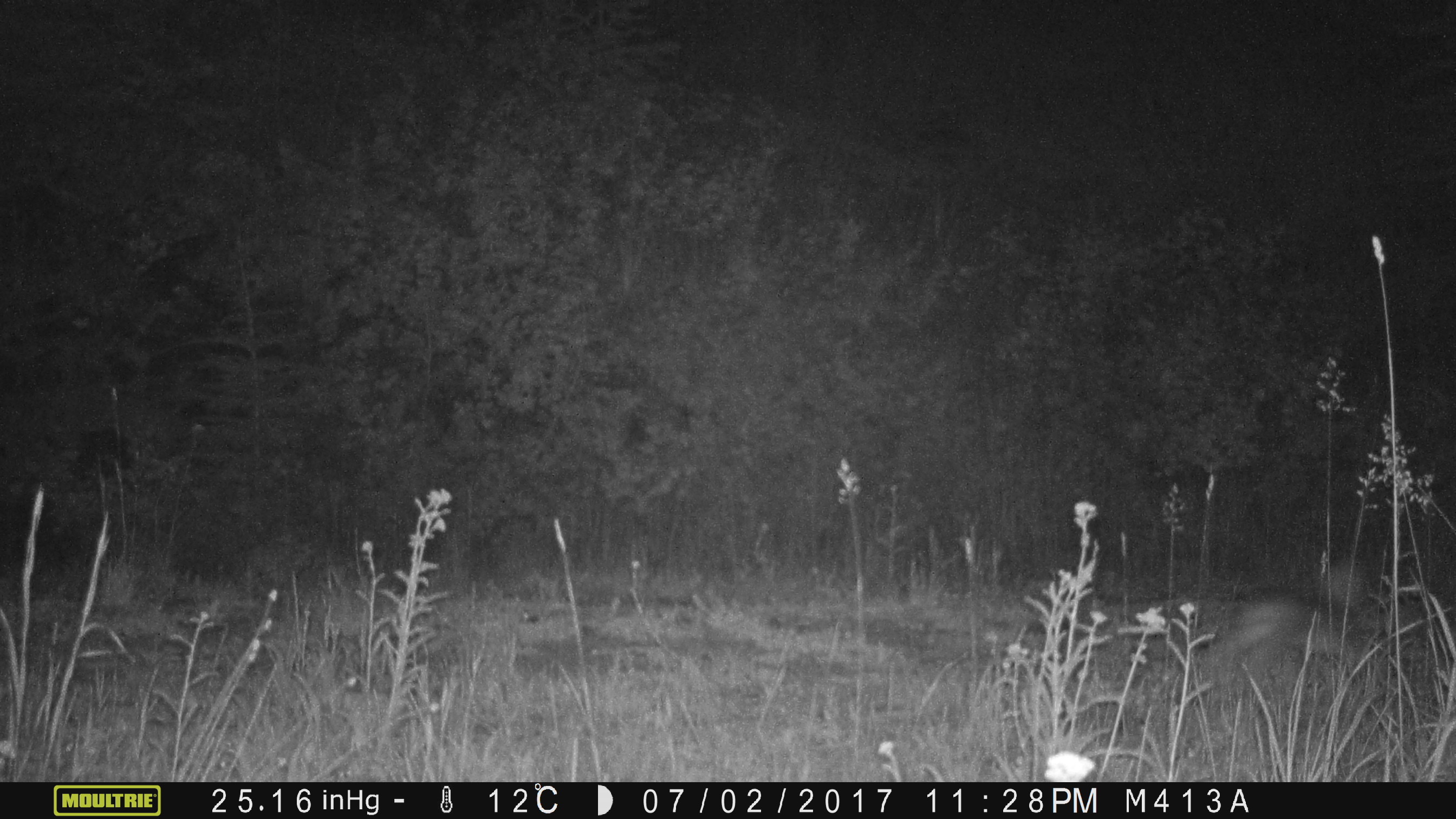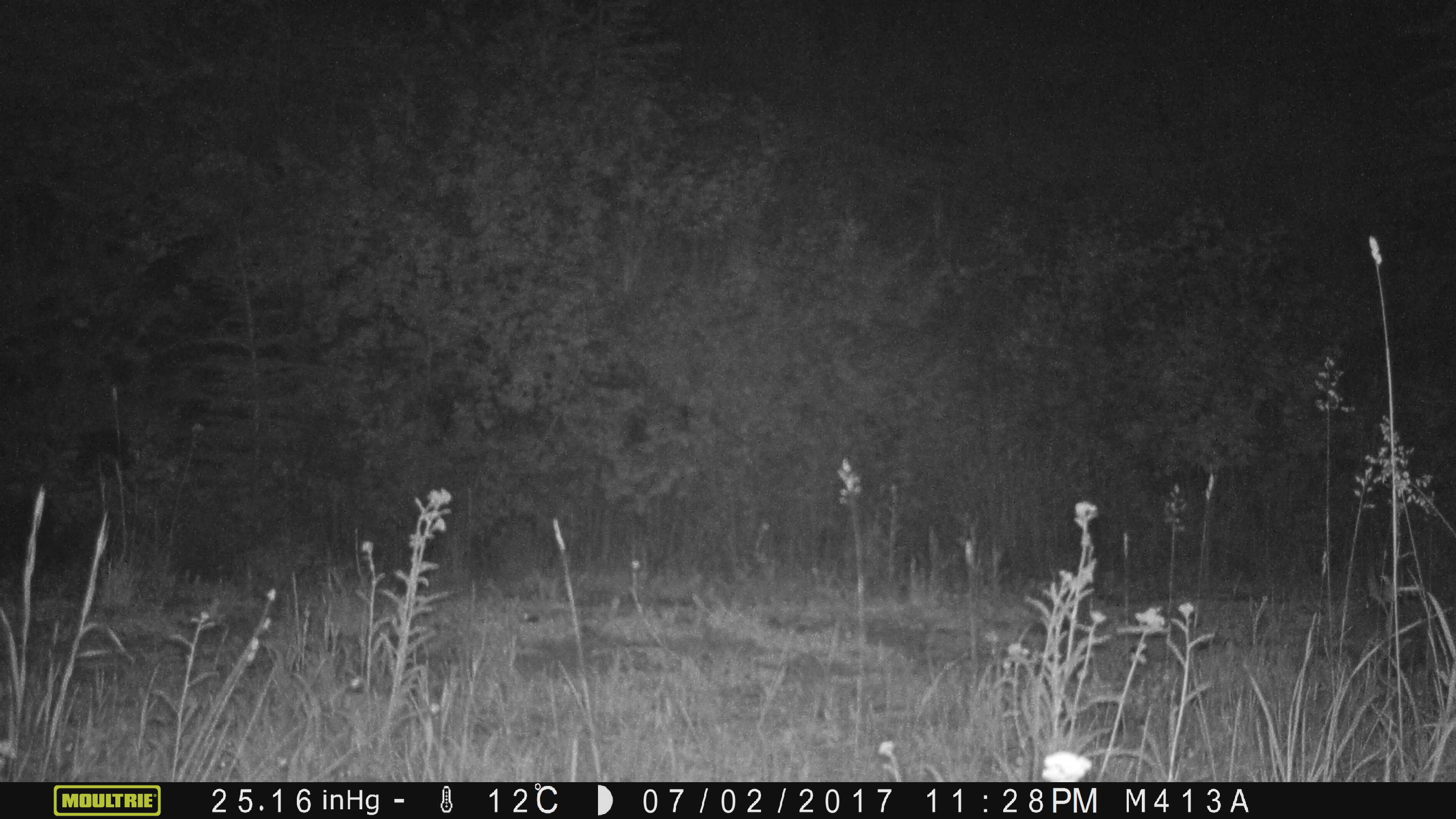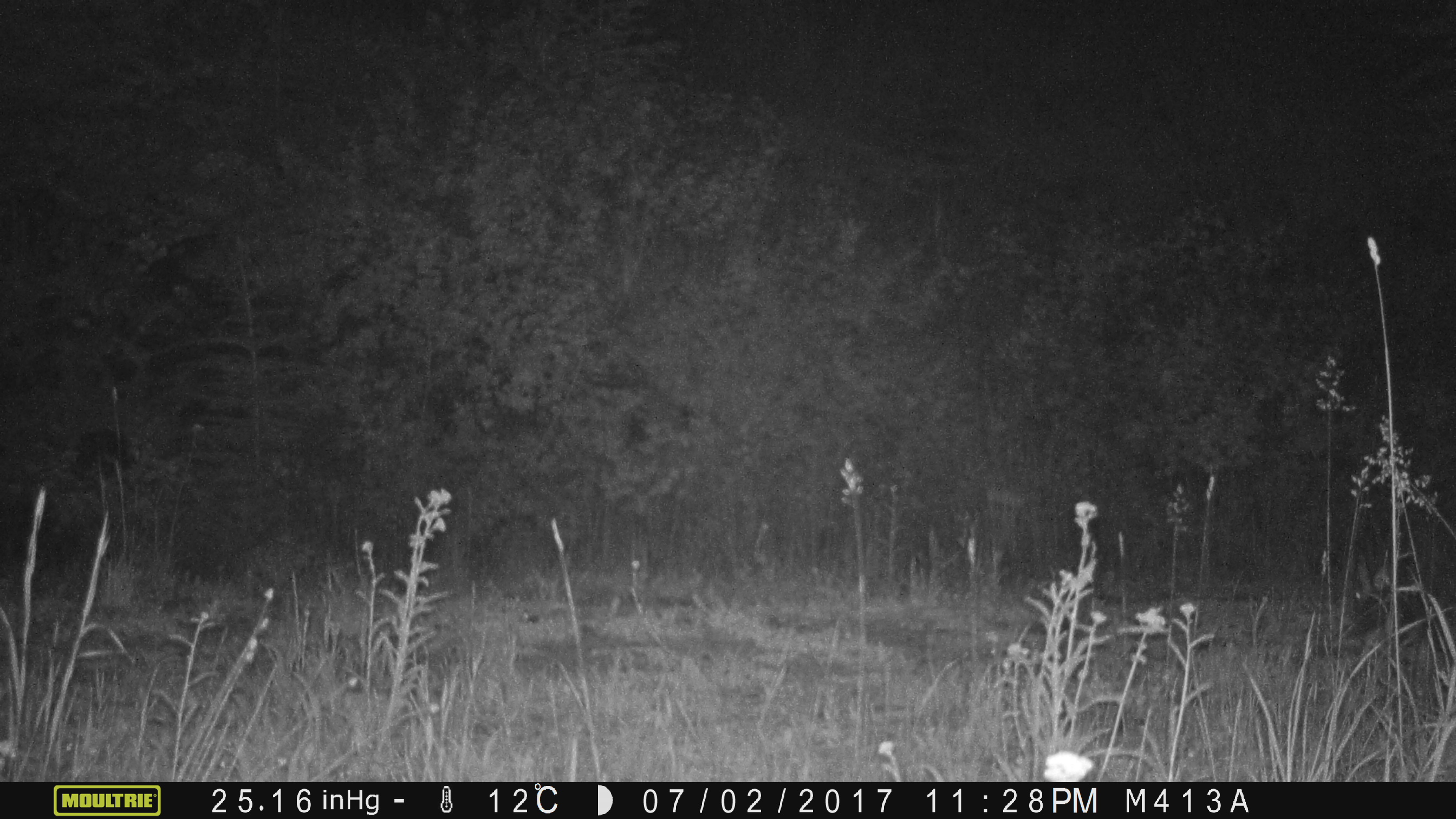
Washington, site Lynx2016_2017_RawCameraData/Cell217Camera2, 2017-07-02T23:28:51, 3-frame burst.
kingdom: Animalia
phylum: Chordata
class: Mammalia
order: Lagomorpha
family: Leporidae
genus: Lepus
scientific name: Lepus americanus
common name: snowshoe hare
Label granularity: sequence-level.